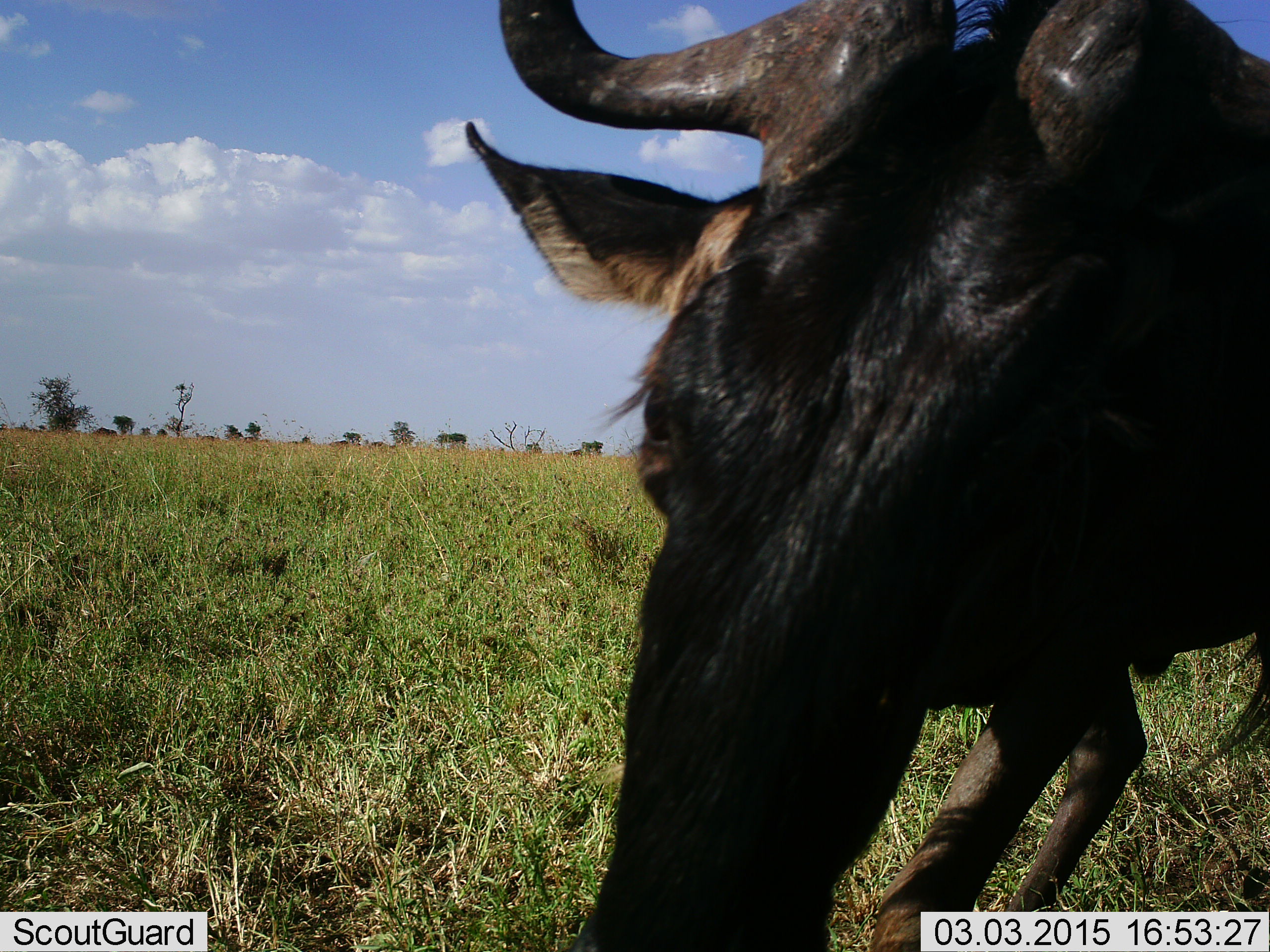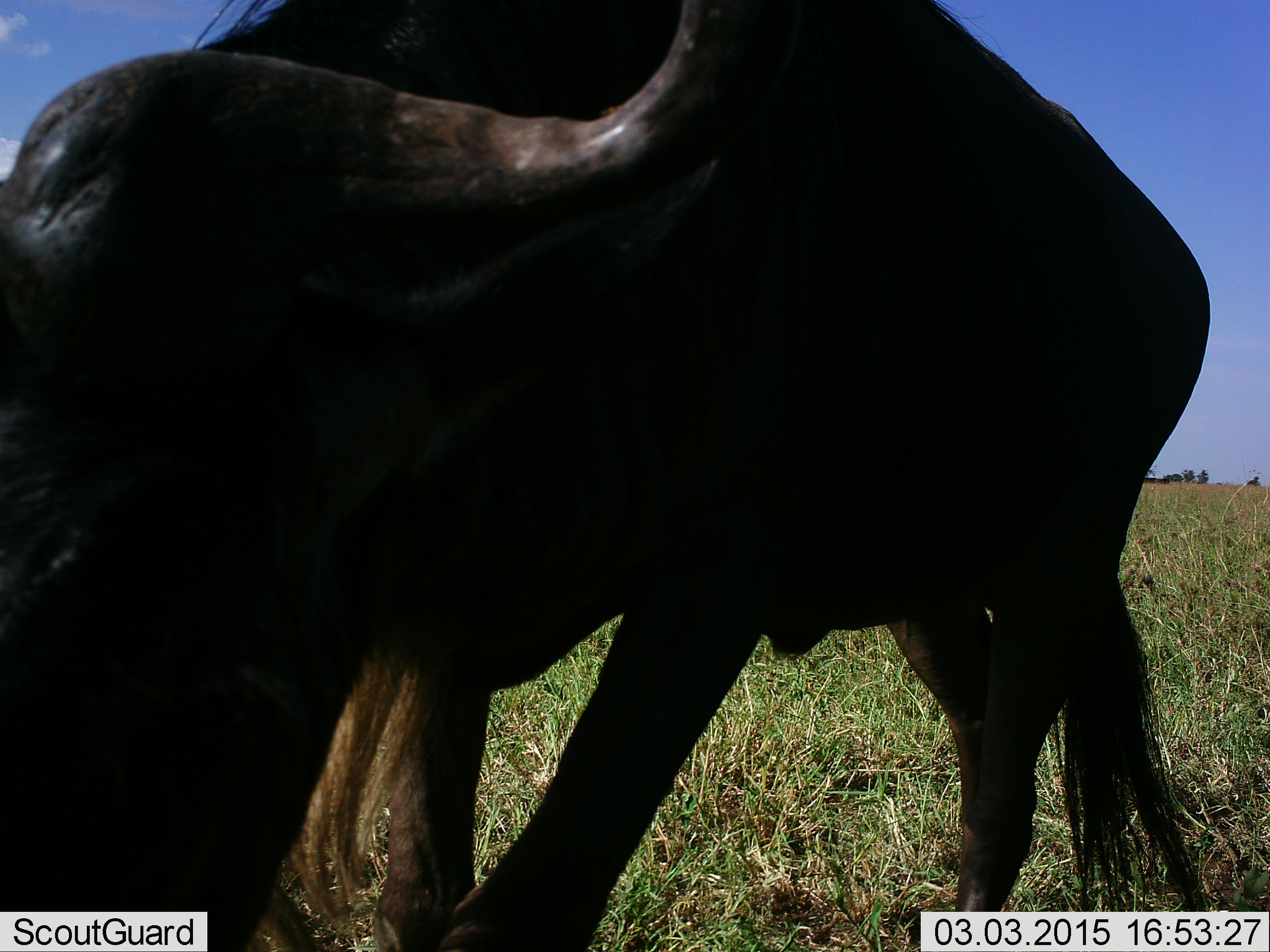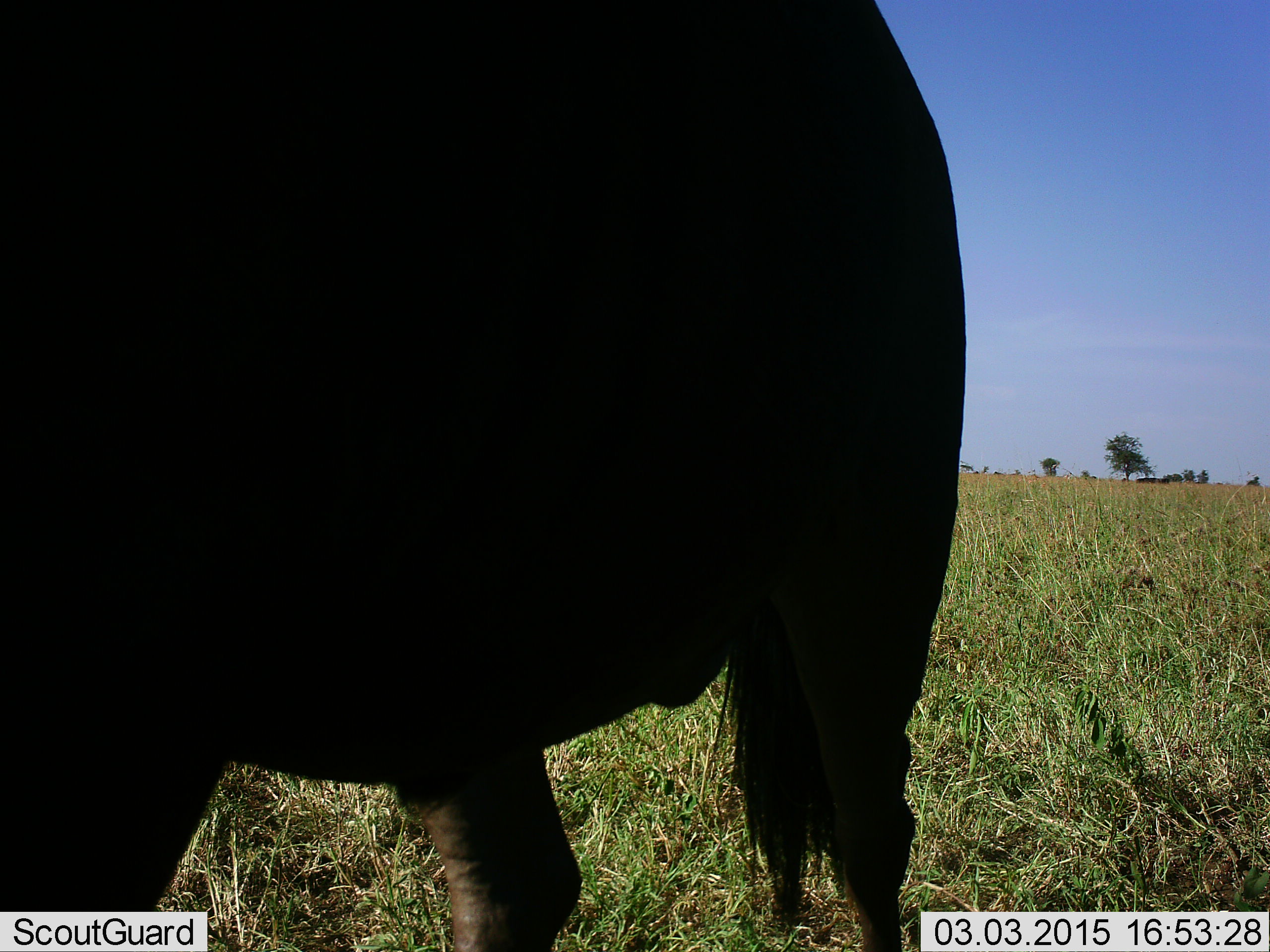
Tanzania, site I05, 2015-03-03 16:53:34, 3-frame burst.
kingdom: Animalia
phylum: Chordata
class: Mammalia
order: Artiodactyla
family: Bovidae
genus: Connochaetes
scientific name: Connochaetes taurinus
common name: blue wildebeest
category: wildebeest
Wildebeest (blue wildebeest) (Connochaetes taurinus), count 1. Behavior (volunteer vote fractions): standing 0%, resting 0%, moving 60%, interacting 0%. Young present (vote fraction): 0%. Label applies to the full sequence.